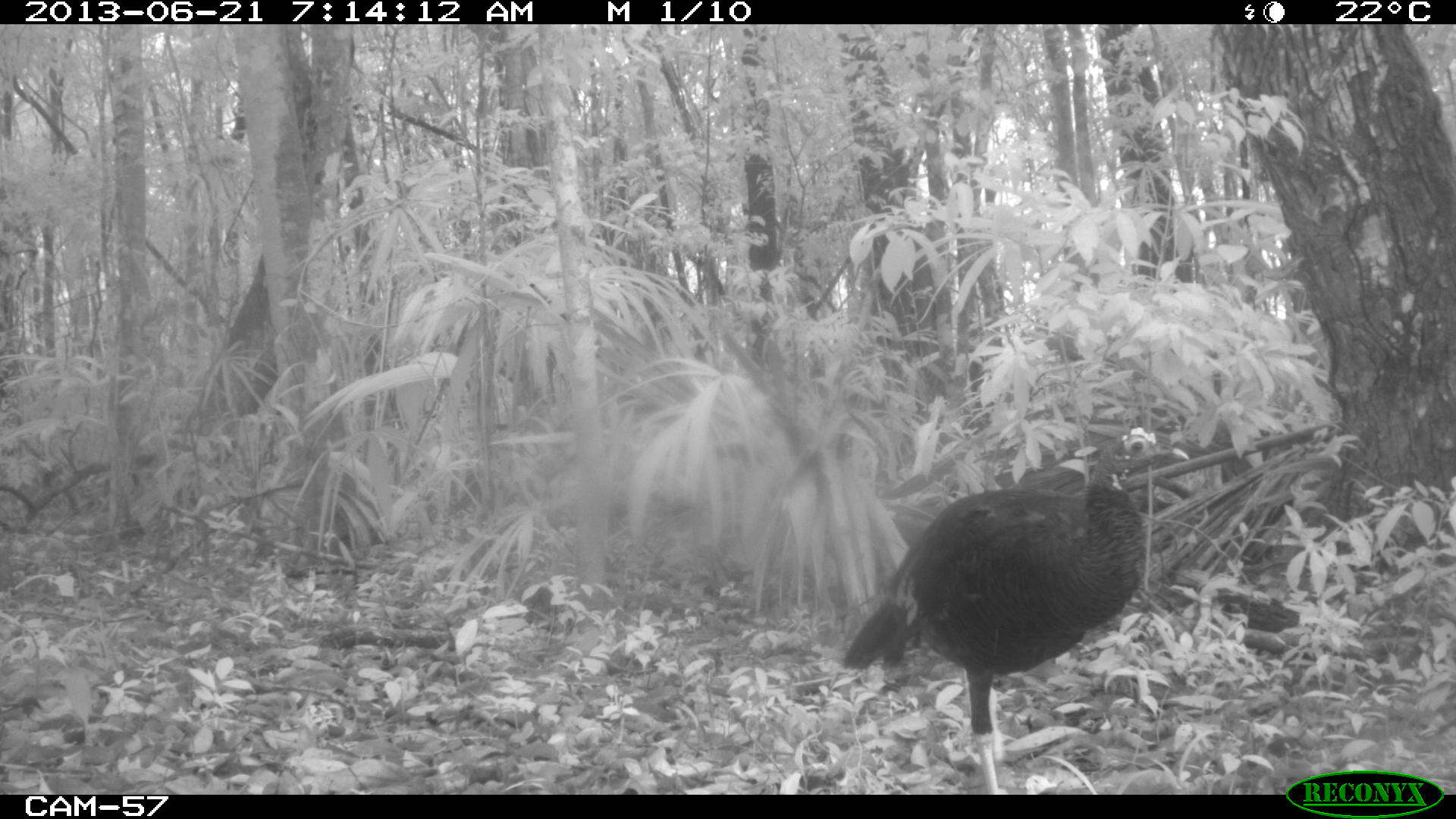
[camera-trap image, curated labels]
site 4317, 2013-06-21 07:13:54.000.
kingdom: Animalia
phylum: Chordata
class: Aves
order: Galliformes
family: Phasianidae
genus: Meleagris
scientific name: Meleagris ocellata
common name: ocellated turkey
Meleagris ocellata (ocellated turkey), count 1, sex female.